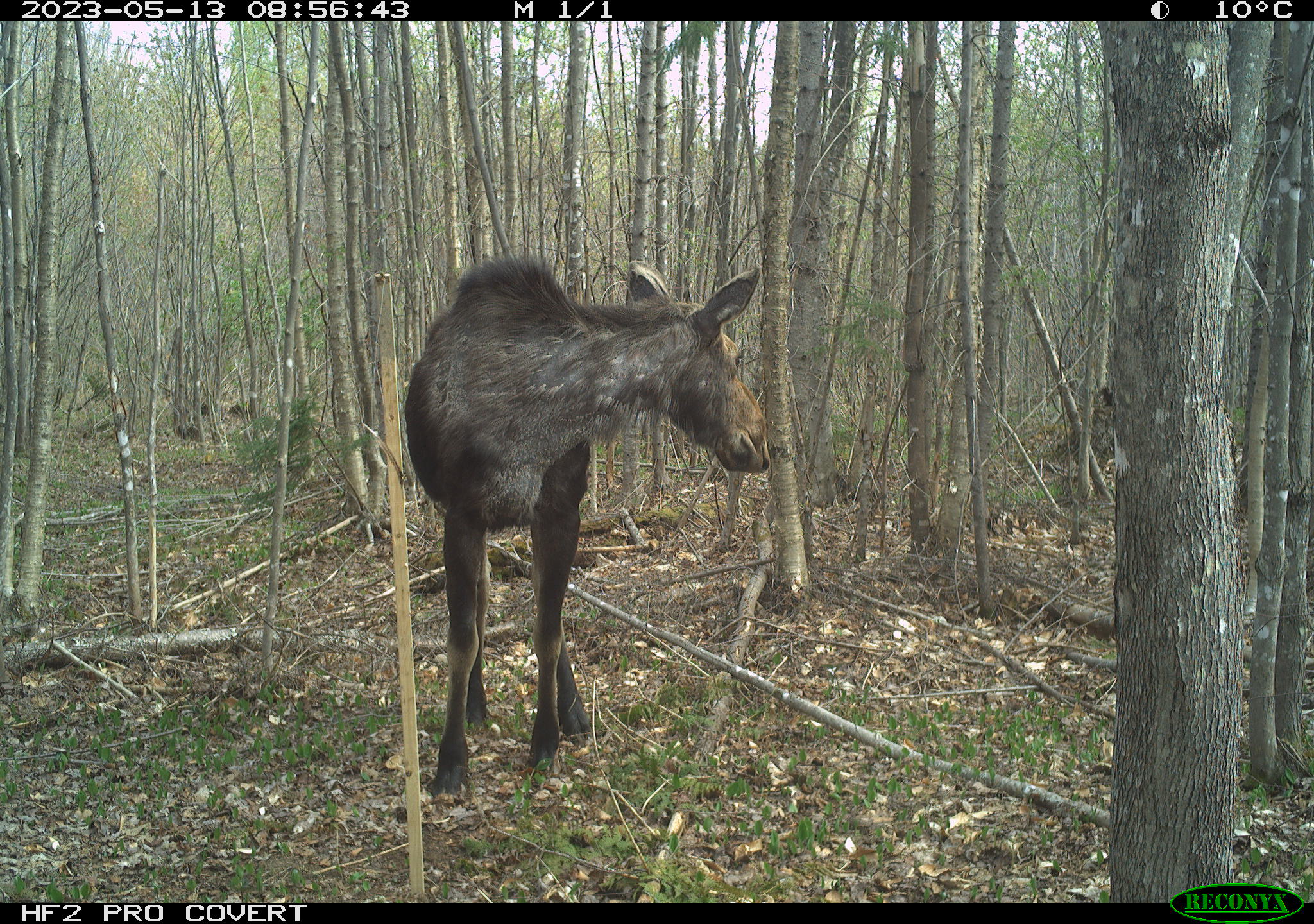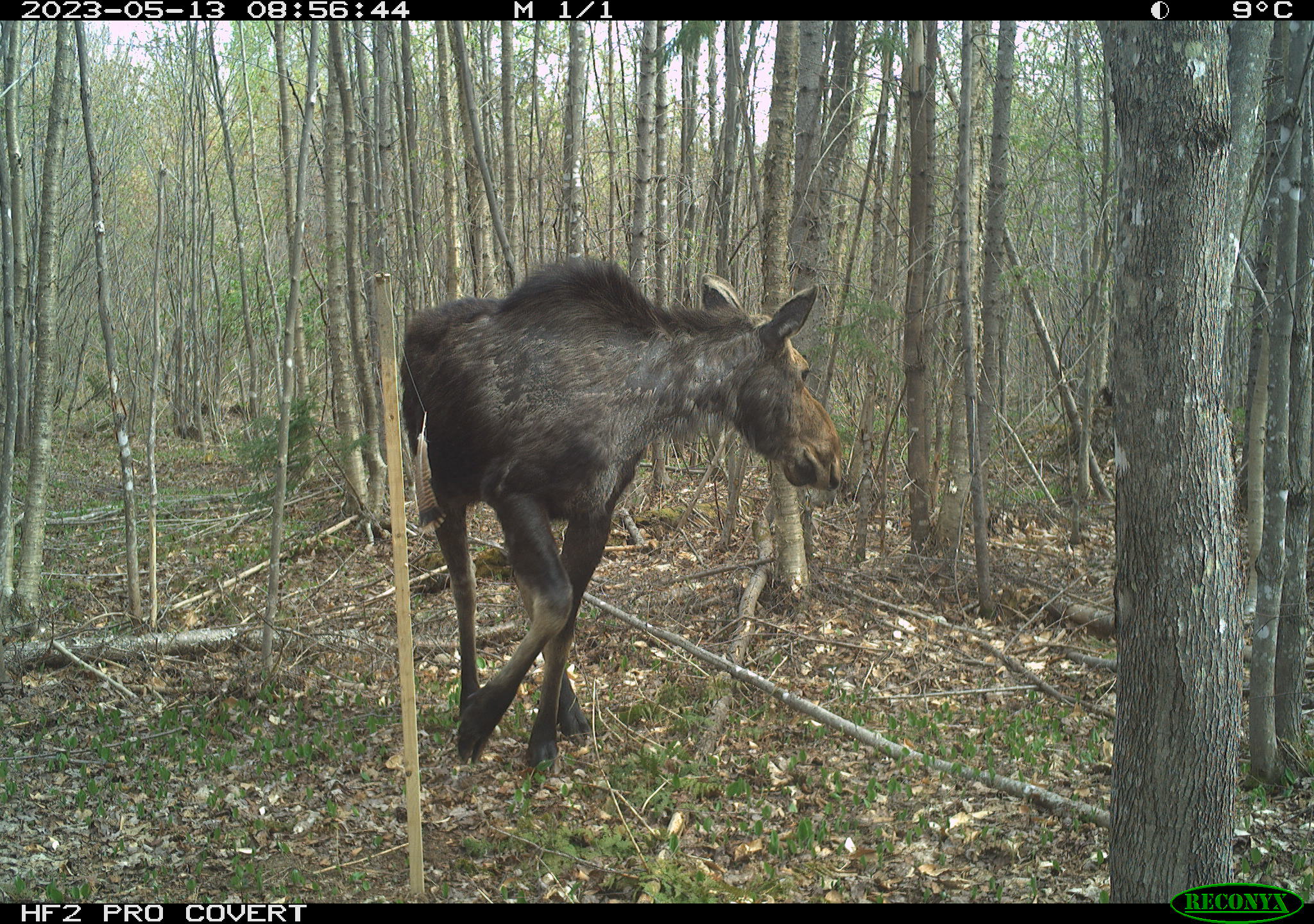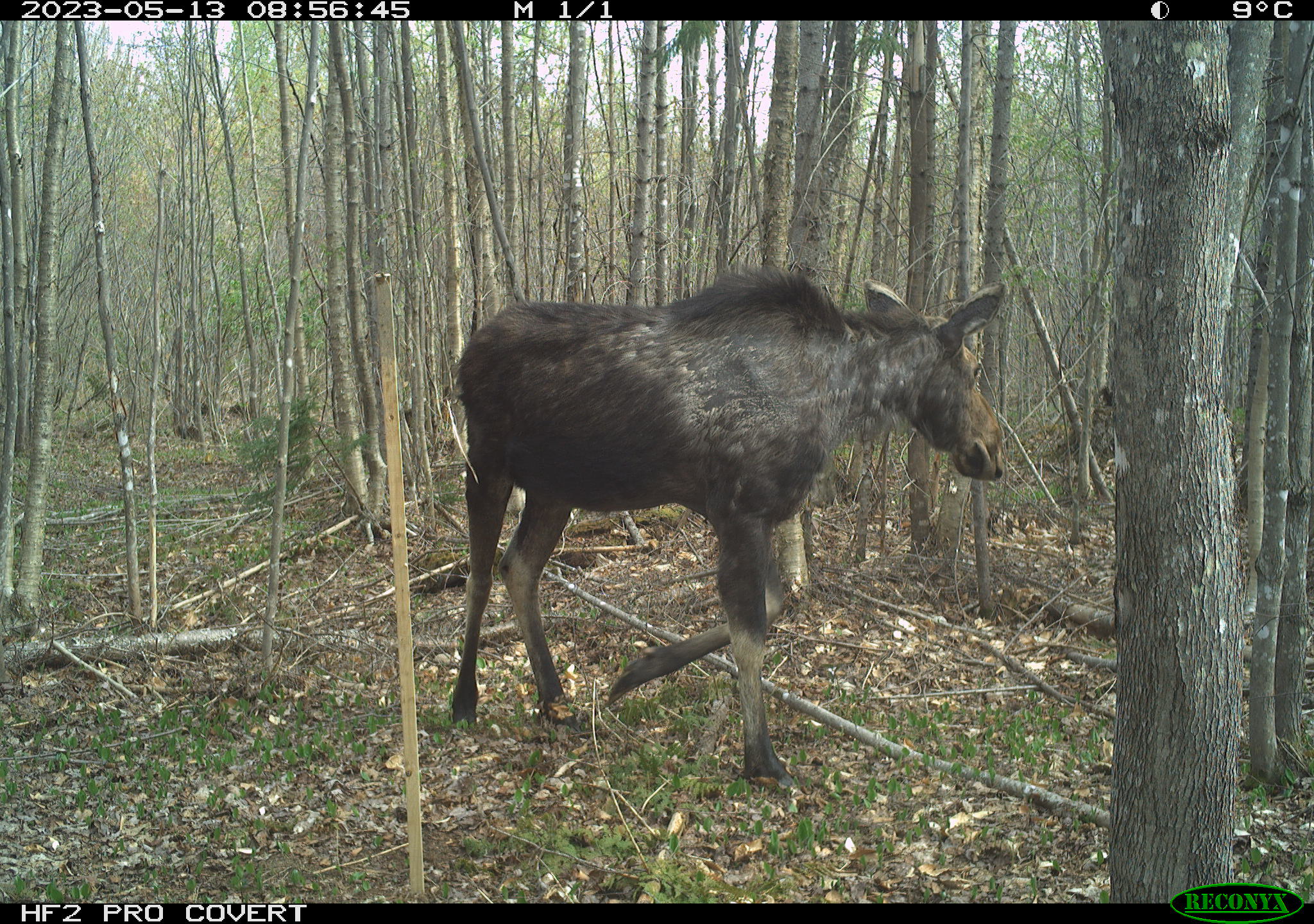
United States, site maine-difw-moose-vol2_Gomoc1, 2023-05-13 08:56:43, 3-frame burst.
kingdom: Animalia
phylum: Chordata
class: Mammalia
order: Artiodactyla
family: Cervidae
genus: Alces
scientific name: Alces alces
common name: moose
Moose (Alces alces).